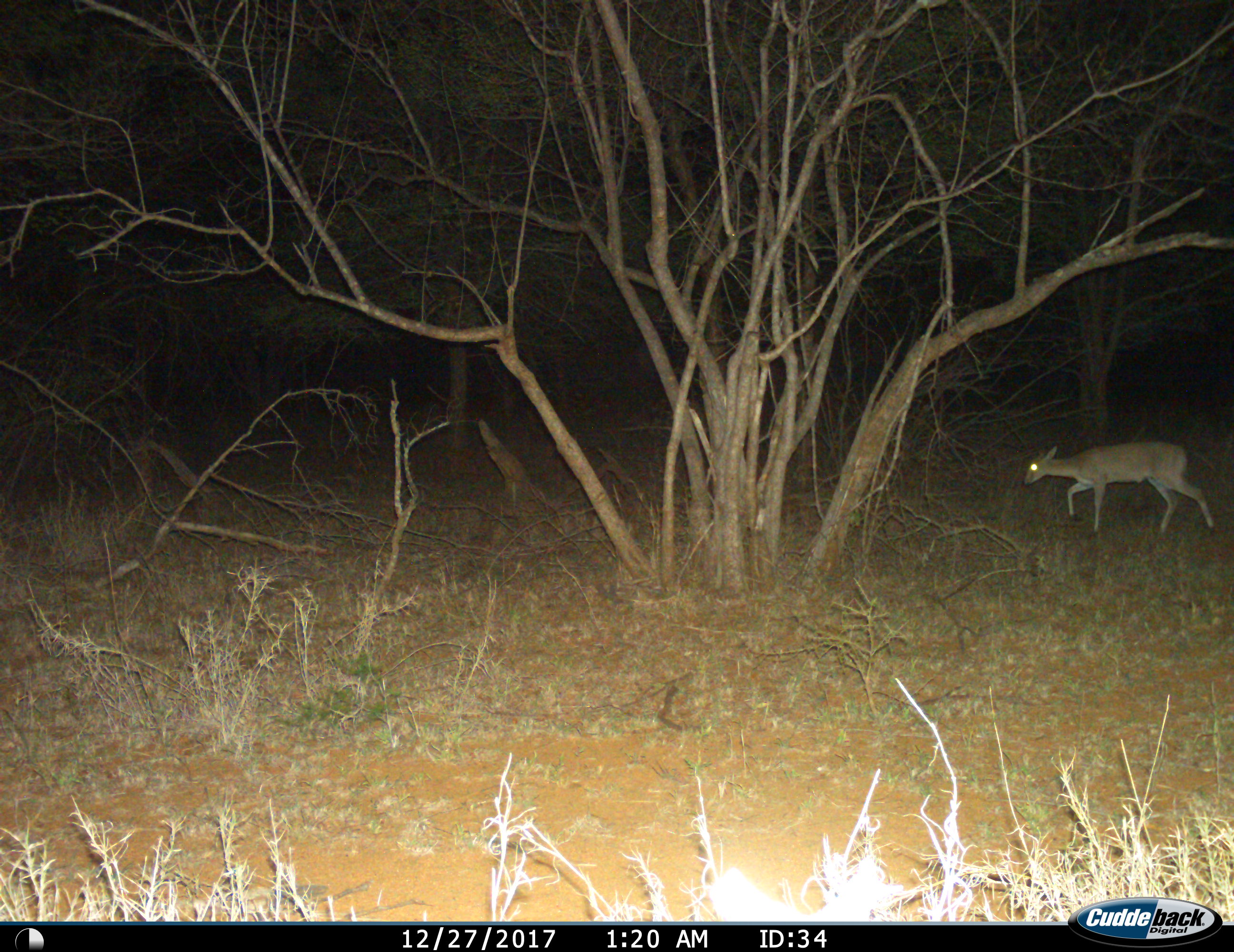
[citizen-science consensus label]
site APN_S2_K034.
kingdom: Animalia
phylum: Chordata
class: Mammalia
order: Artiodactyla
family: Bovidae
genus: Sylvicapra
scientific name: Sylvicapra grimmia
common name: common duiker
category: duikercommongrey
Duikercommongrey (common duiker) (Sylvicapra grimmia), count 1. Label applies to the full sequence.